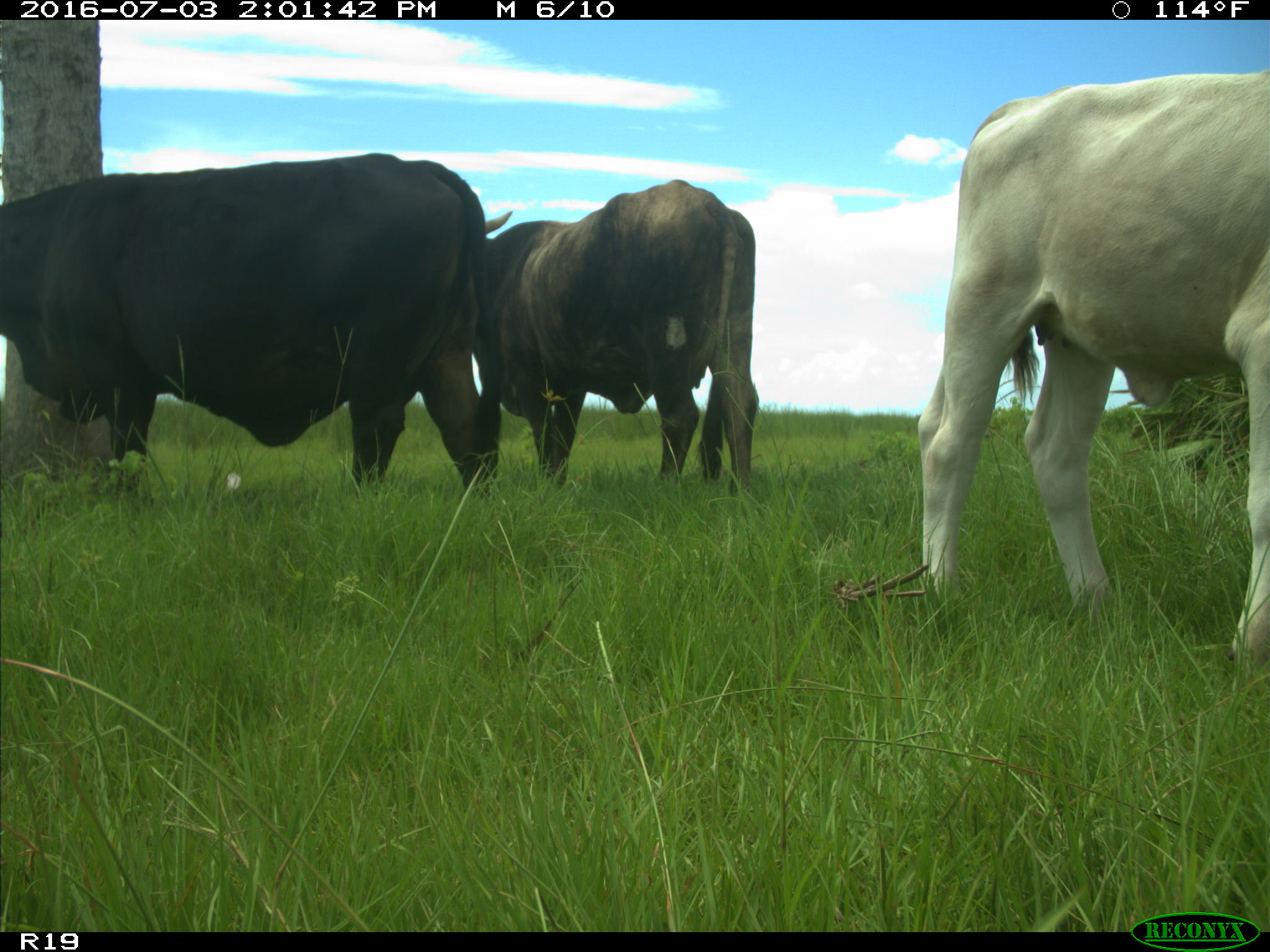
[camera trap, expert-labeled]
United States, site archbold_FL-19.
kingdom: Animalia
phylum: Chordata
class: Mammalia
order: Artiodactyla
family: Bovidae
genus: Bos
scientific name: Bos taurus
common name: domestic cow